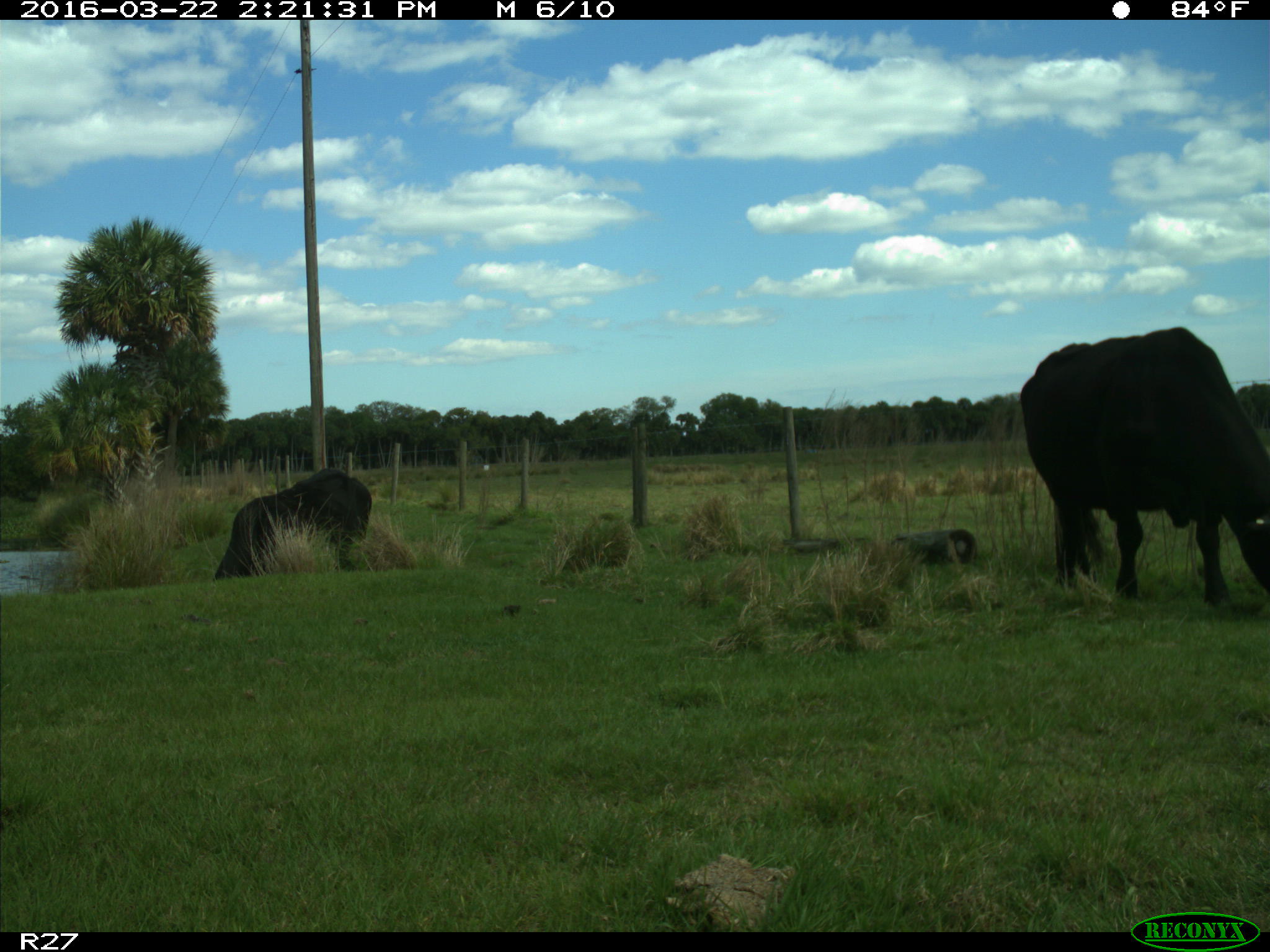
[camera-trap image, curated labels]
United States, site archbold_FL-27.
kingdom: Animalia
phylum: Chordata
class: Mammalia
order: Artiodactyla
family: Bovidae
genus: Bos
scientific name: Bos taurus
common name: domestic cow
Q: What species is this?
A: Bos taurus (domestic cow).